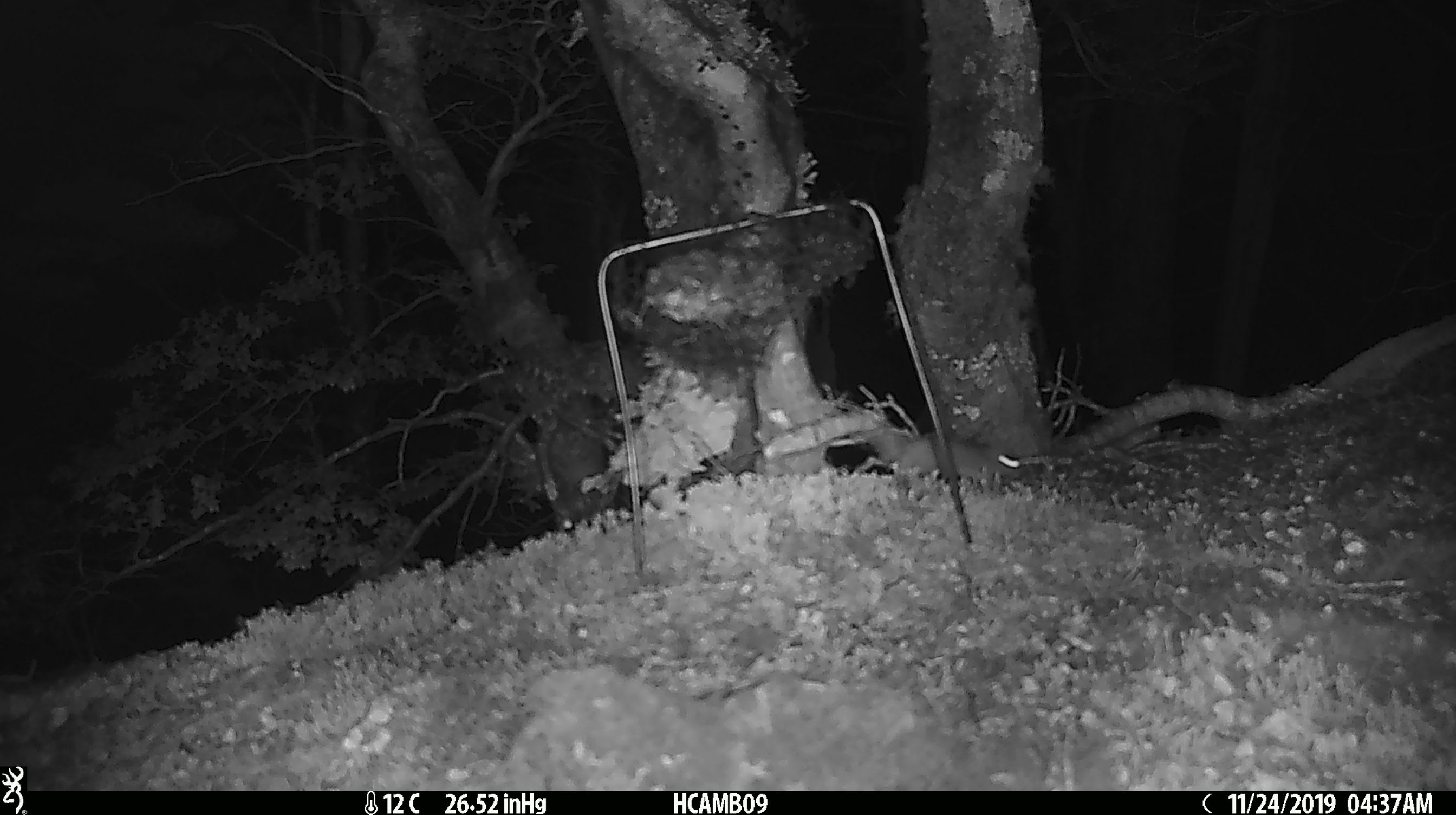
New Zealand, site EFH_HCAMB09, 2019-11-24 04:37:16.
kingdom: Animalia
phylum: Chordata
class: Mammalia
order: Rodentia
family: Muridae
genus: Mus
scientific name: Mus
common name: mouse